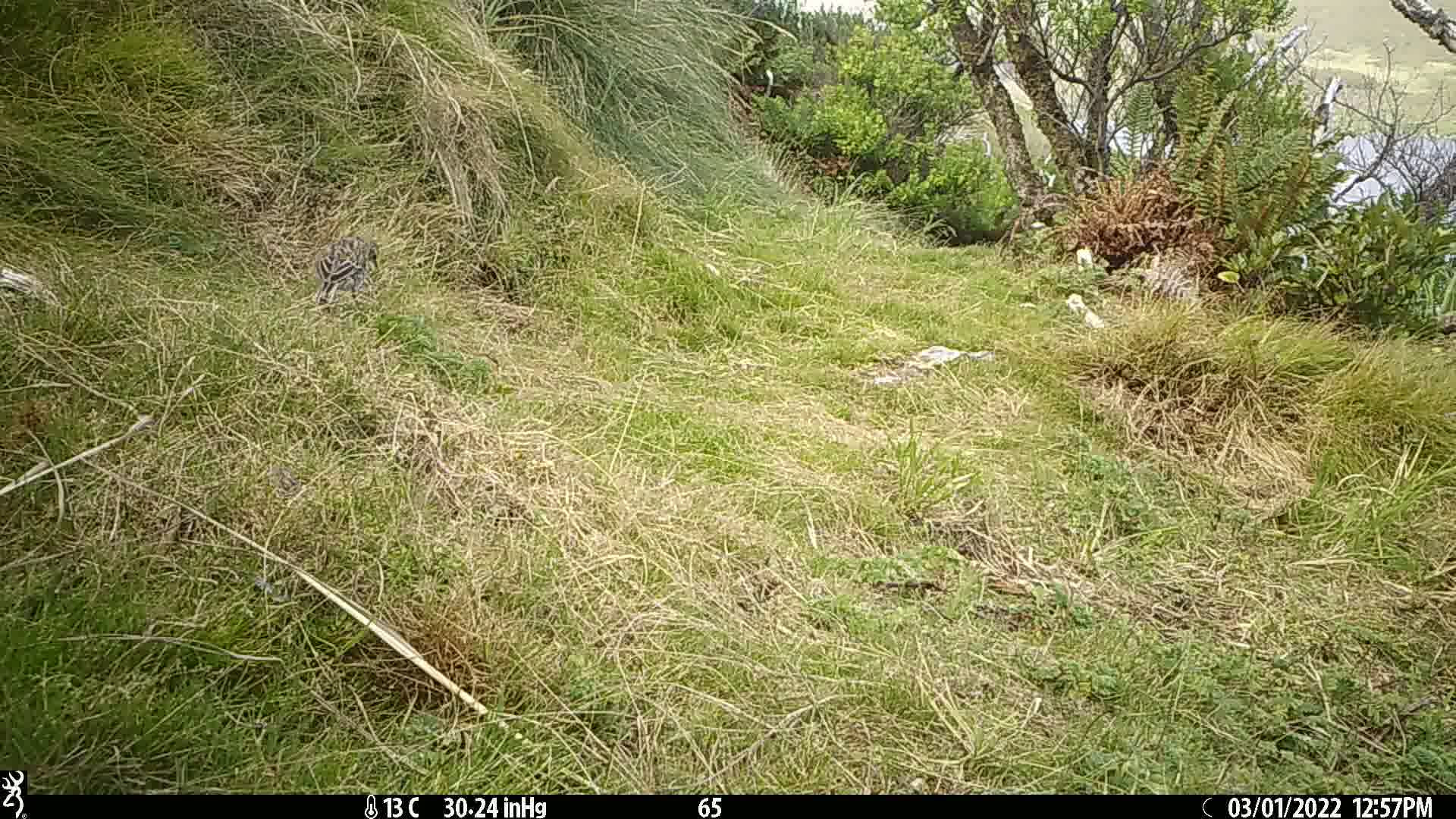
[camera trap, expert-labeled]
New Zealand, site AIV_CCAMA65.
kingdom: Animalia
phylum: Chordata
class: Aves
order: Passeriformes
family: Motacillidae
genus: Anthus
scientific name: Anthus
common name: pipit